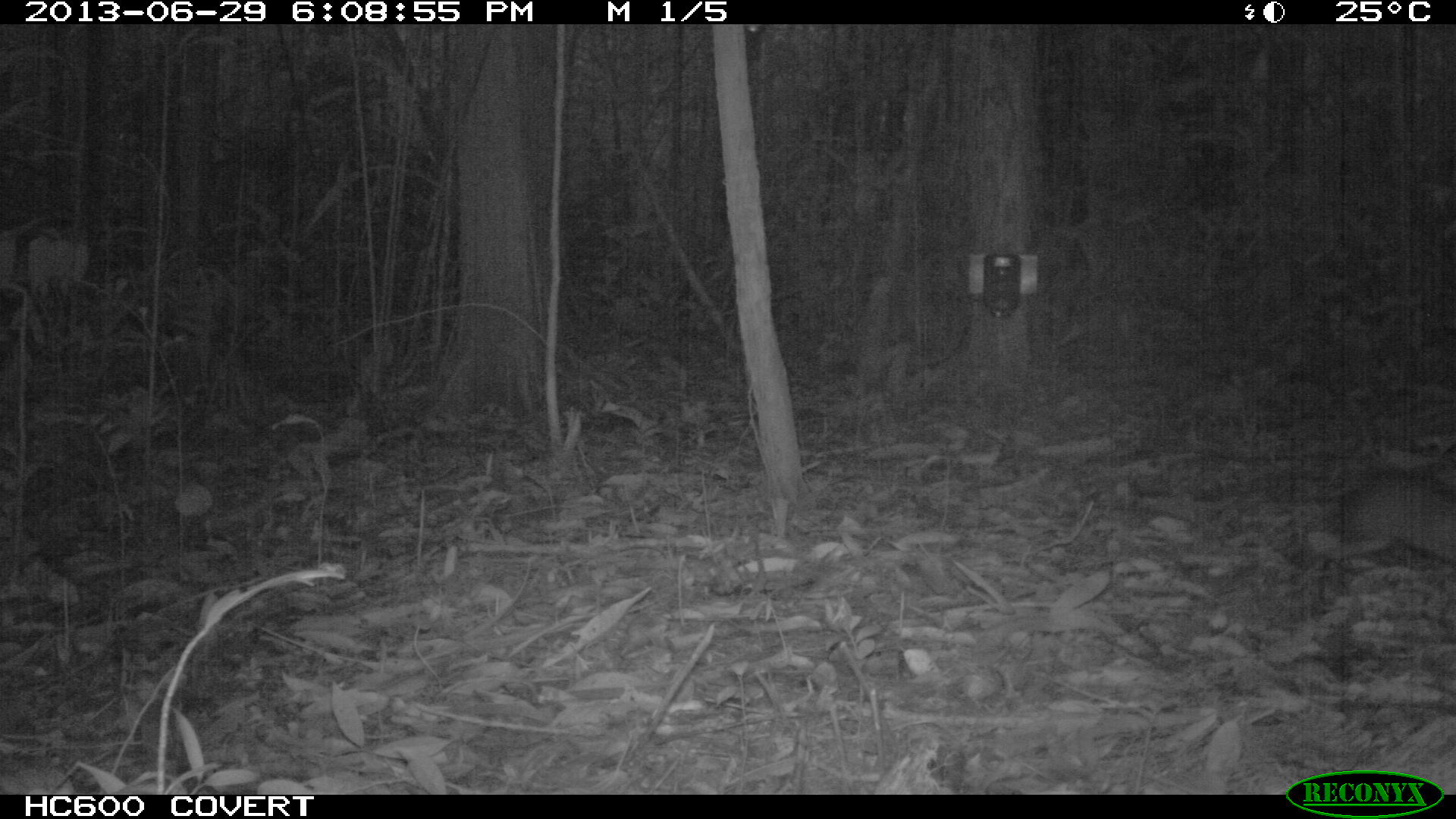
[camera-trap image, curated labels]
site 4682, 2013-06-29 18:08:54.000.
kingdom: Animalia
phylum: Chordata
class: Mammalia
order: Rodentia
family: Dasyproctidae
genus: Myoprocta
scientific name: Myoprocta pratti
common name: green acouchi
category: myoprocta pratii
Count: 1.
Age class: adult.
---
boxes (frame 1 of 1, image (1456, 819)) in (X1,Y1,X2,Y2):
myoprocta pratii: (1302,467,1456,562)